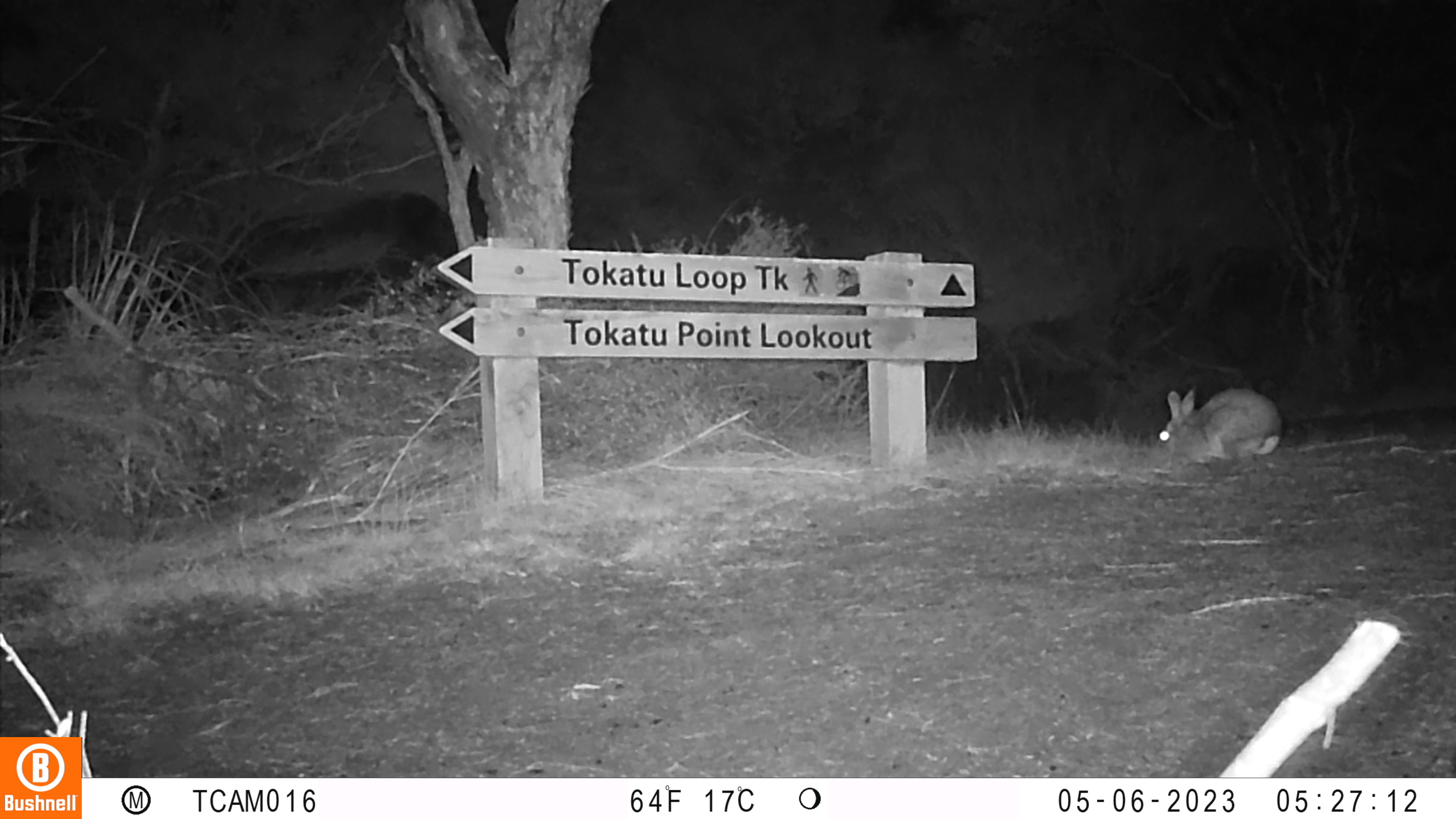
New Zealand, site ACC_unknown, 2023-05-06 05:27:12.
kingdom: Animalia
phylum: Chordata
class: Mammalia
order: Lagomorpha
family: Leporidae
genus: Oryctolagus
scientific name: Oryctolagus cuniculus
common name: european rabbit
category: rabbit